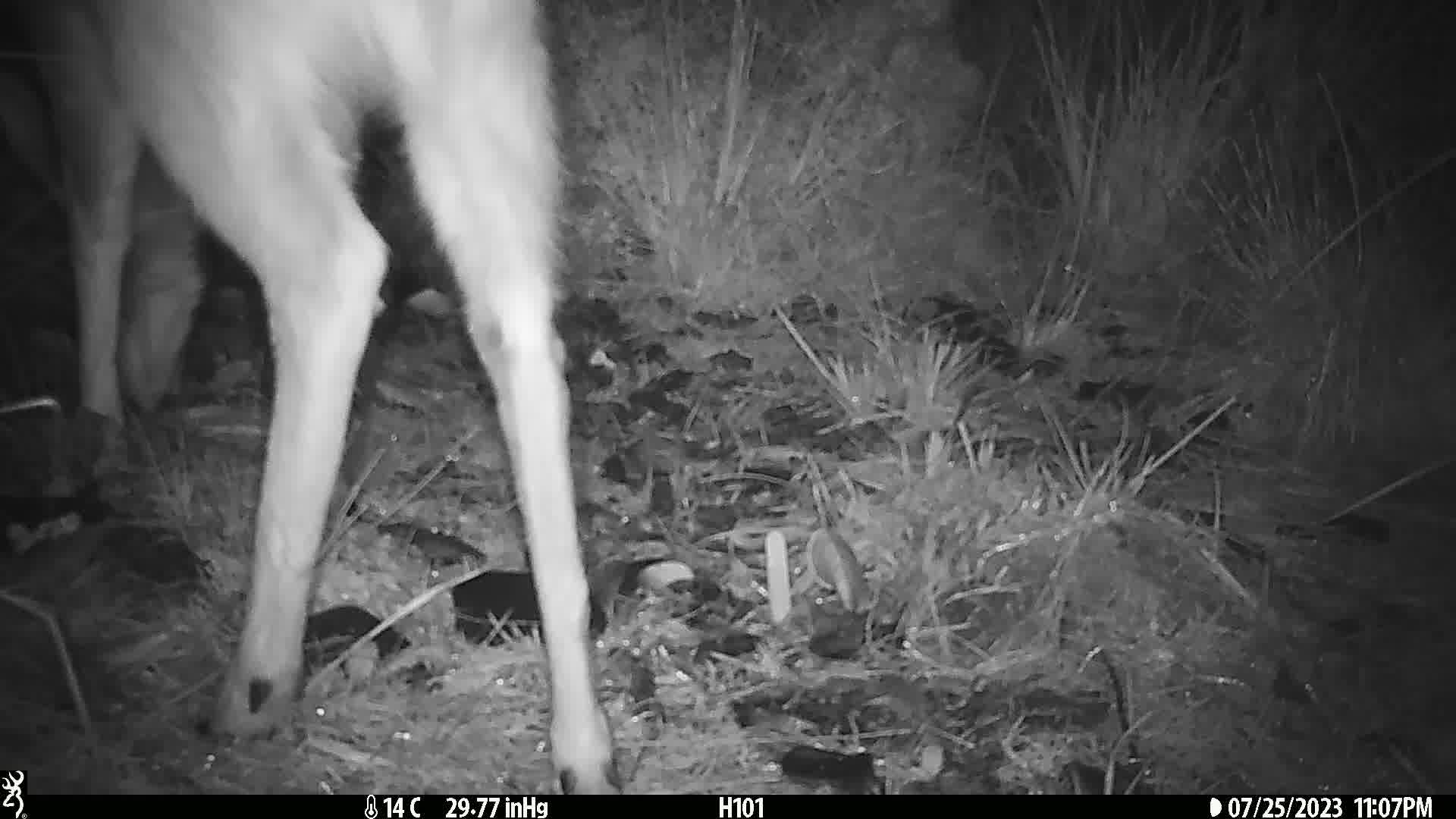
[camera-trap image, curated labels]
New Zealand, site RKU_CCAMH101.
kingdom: Animalia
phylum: Chordata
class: Mammalia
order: Artiodactyla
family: Cervidae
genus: Odocoileus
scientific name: Odocoileus virginianus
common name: white-tailed deer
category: white tailed deer